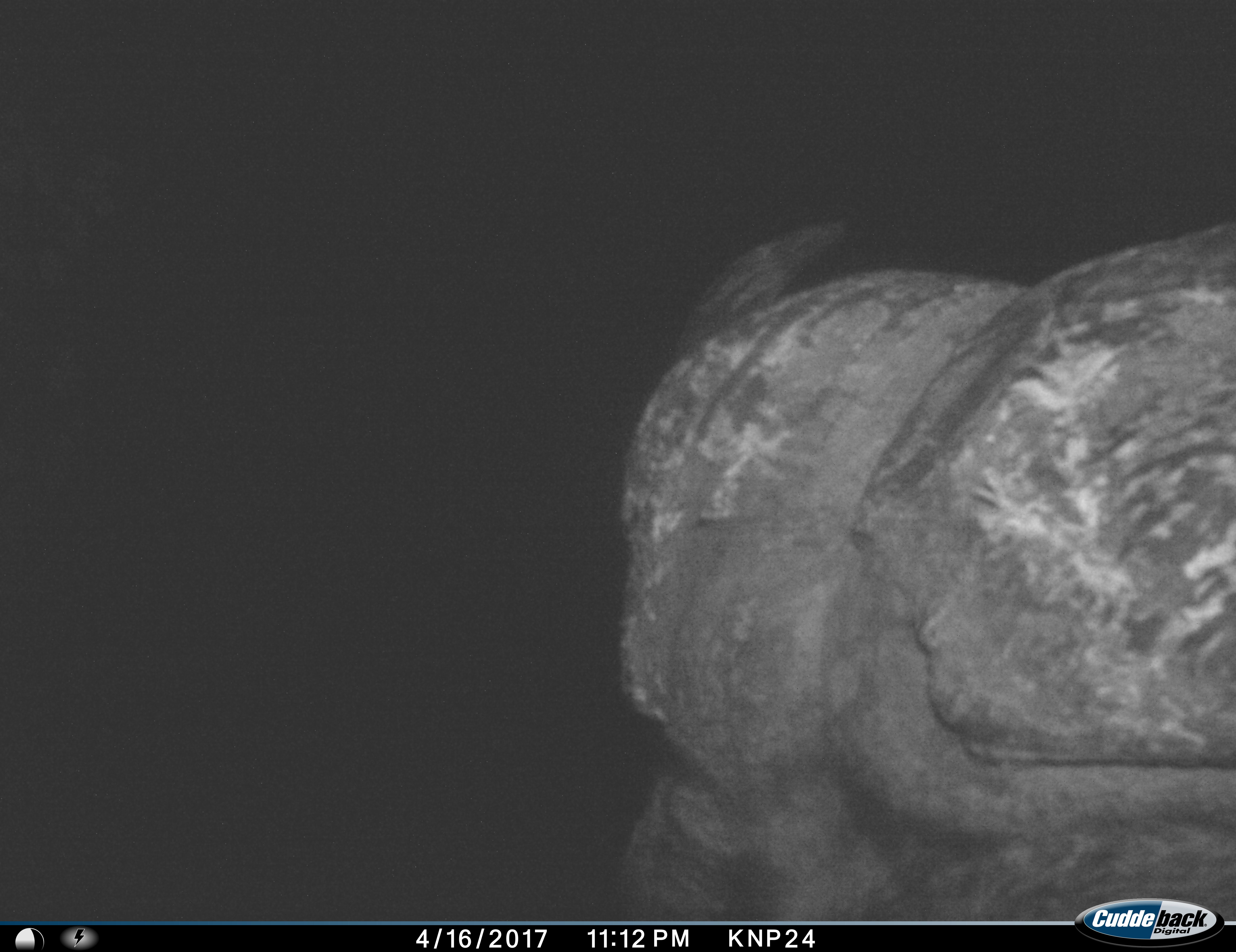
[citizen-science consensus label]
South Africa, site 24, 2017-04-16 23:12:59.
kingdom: Animalia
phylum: Chordata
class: Mammalia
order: Artiodactyla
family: Bovidae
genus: Syncerus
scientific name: Syncerus caffer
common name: cape buffalo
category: buffalo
Buffalo (cape buffalo) (Syncerus caffer), count 1. Behavior (volunteer vote fractions): standing 50%, resting 0%, moving 50%, interacting 0%. Young present (vote fraction): 0%. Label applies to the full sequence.